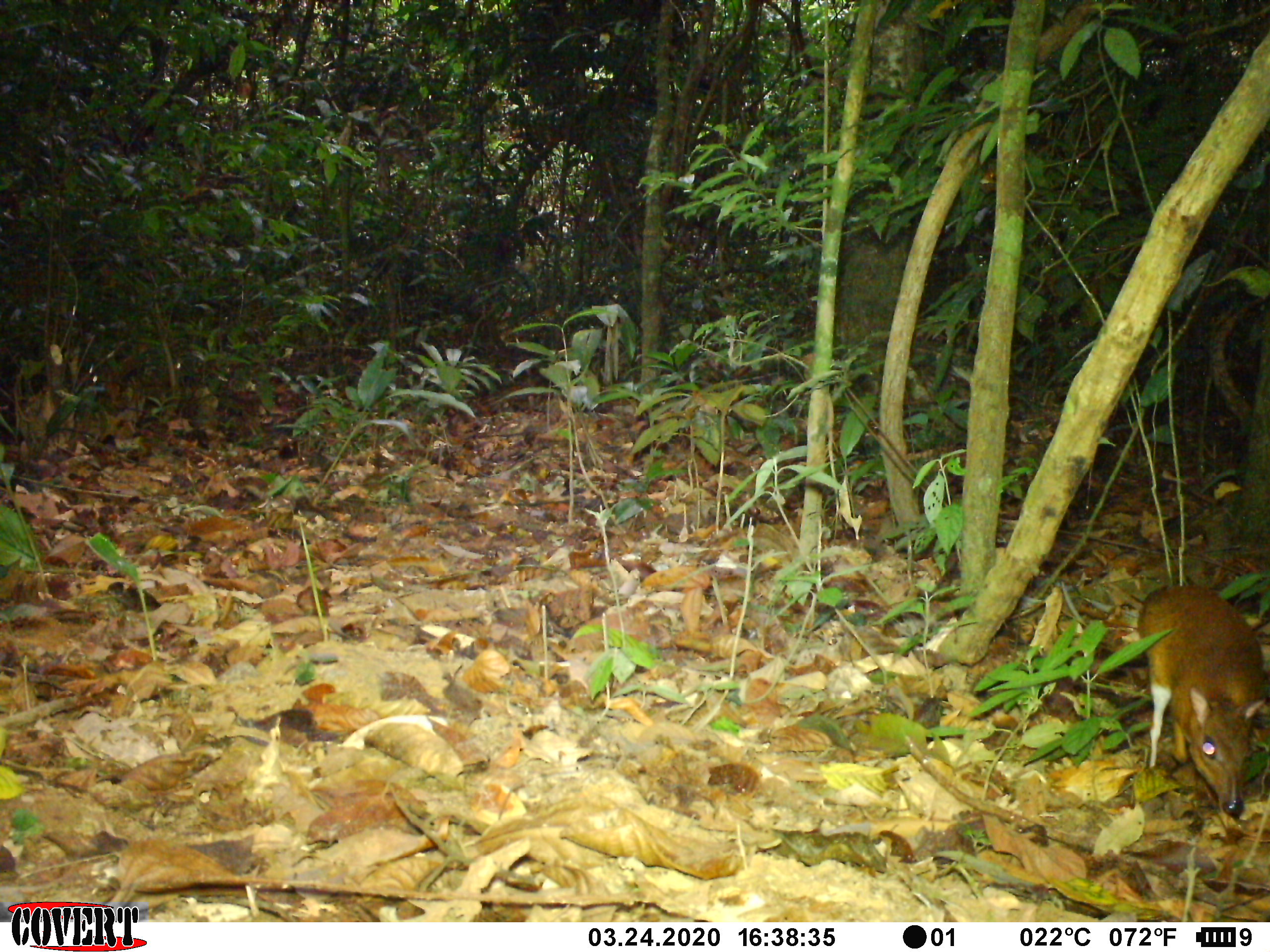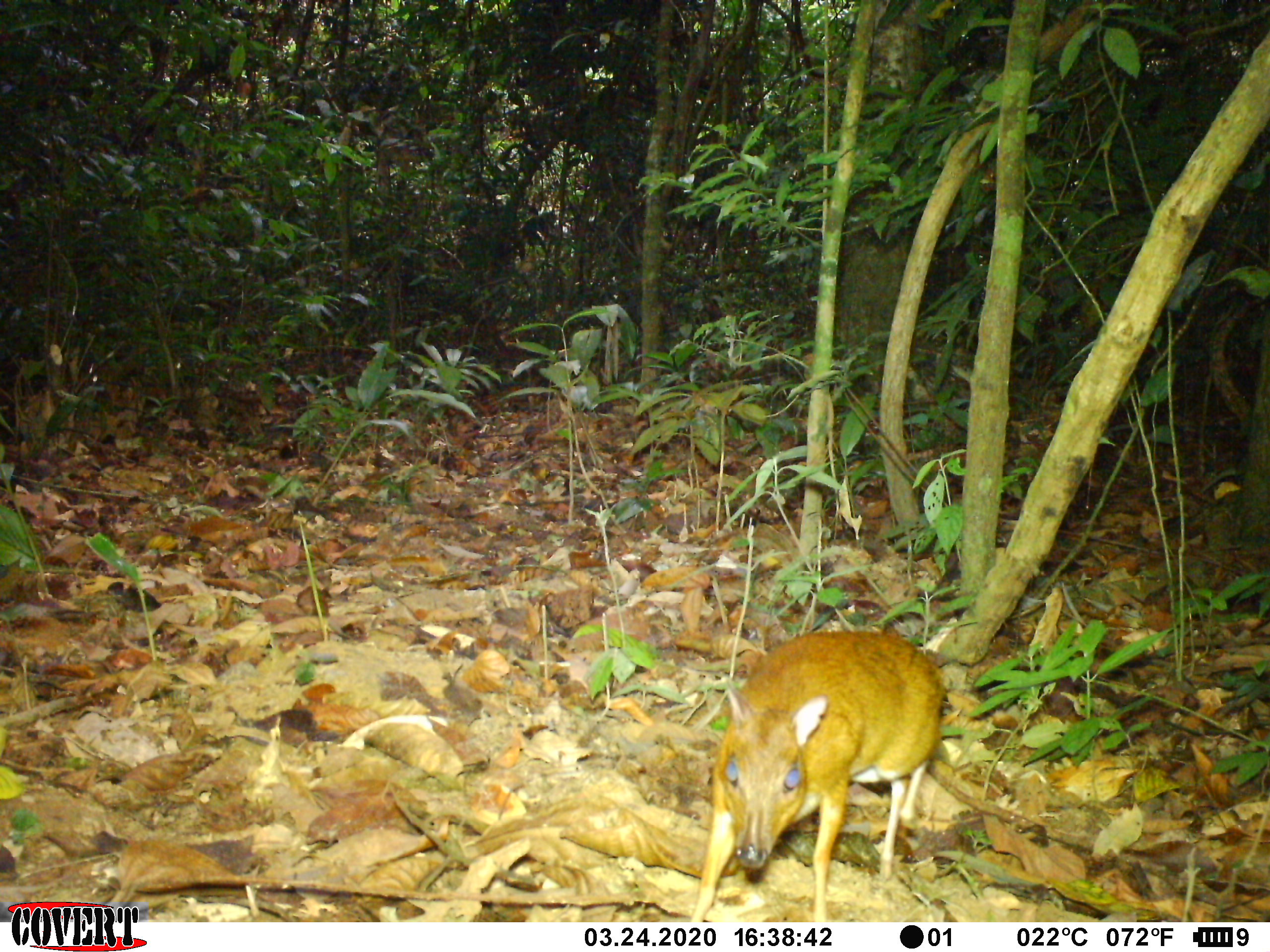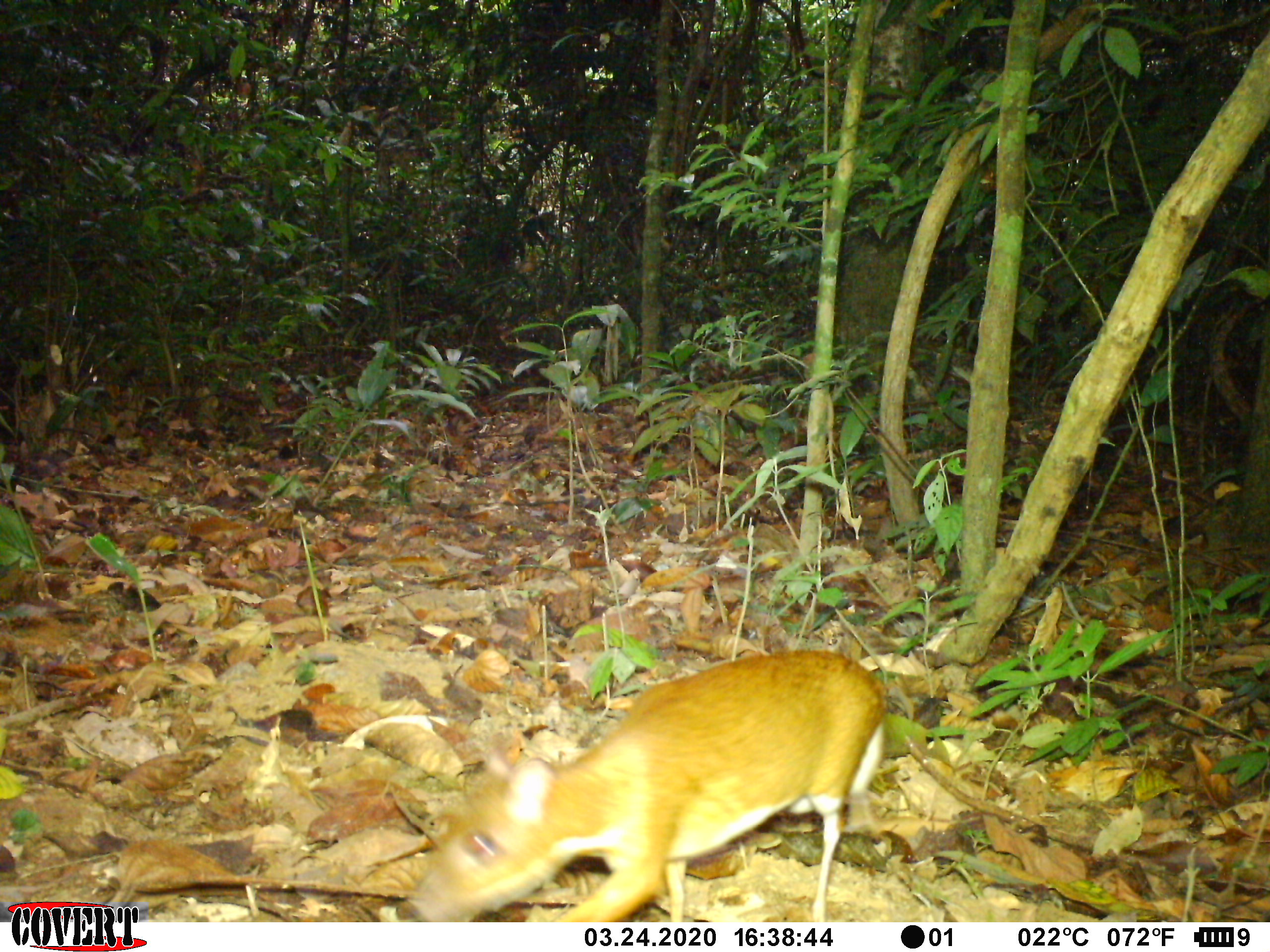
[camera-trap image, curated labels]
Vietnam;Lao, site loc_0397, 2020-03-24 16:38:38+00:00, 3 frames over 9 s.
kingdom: Animalia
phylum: Chordata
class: Mammalia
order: Artiodactyla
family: Tragulidae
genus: Moschiola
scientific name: Moschiola meminna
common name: chevrotain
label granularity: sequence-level